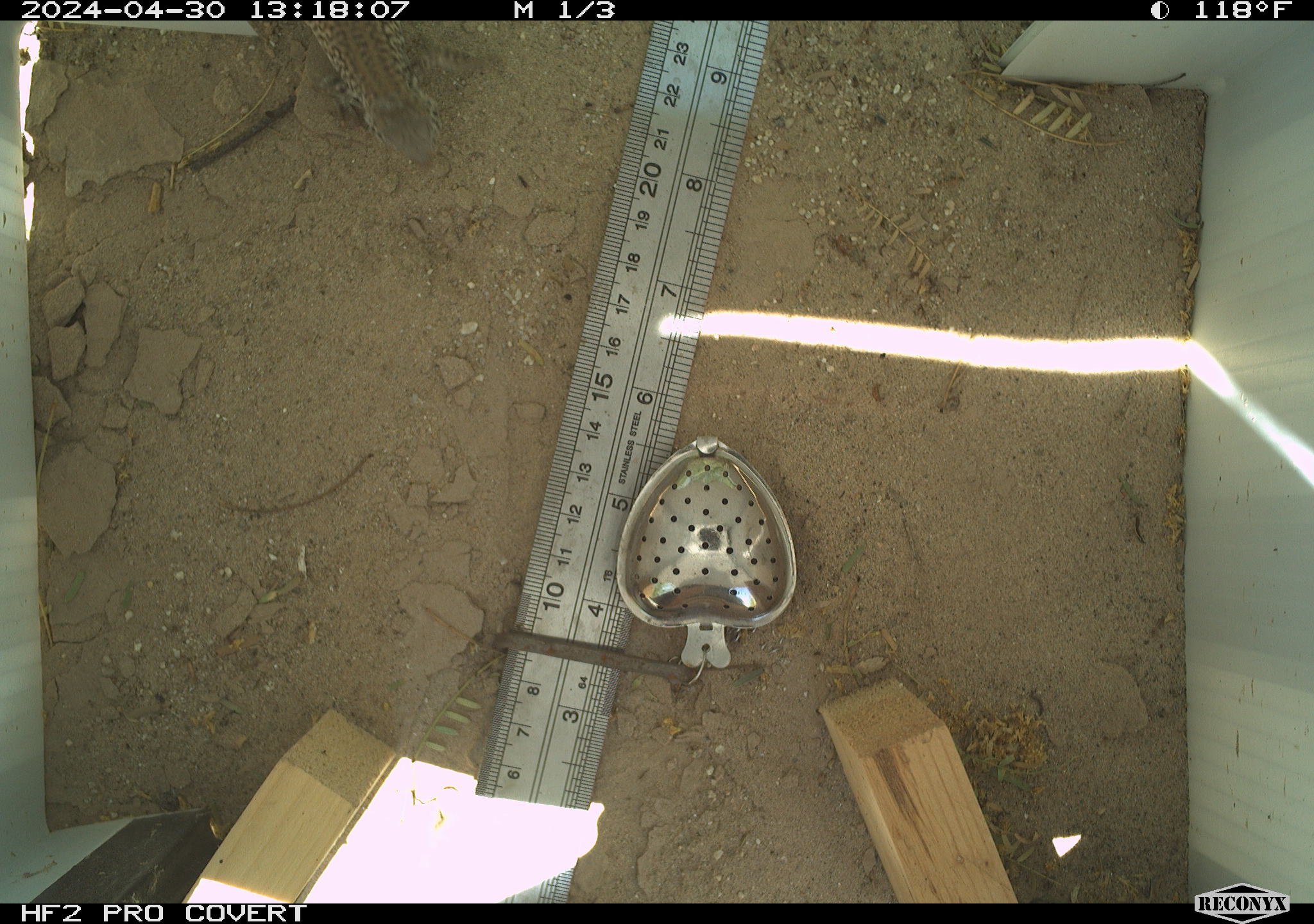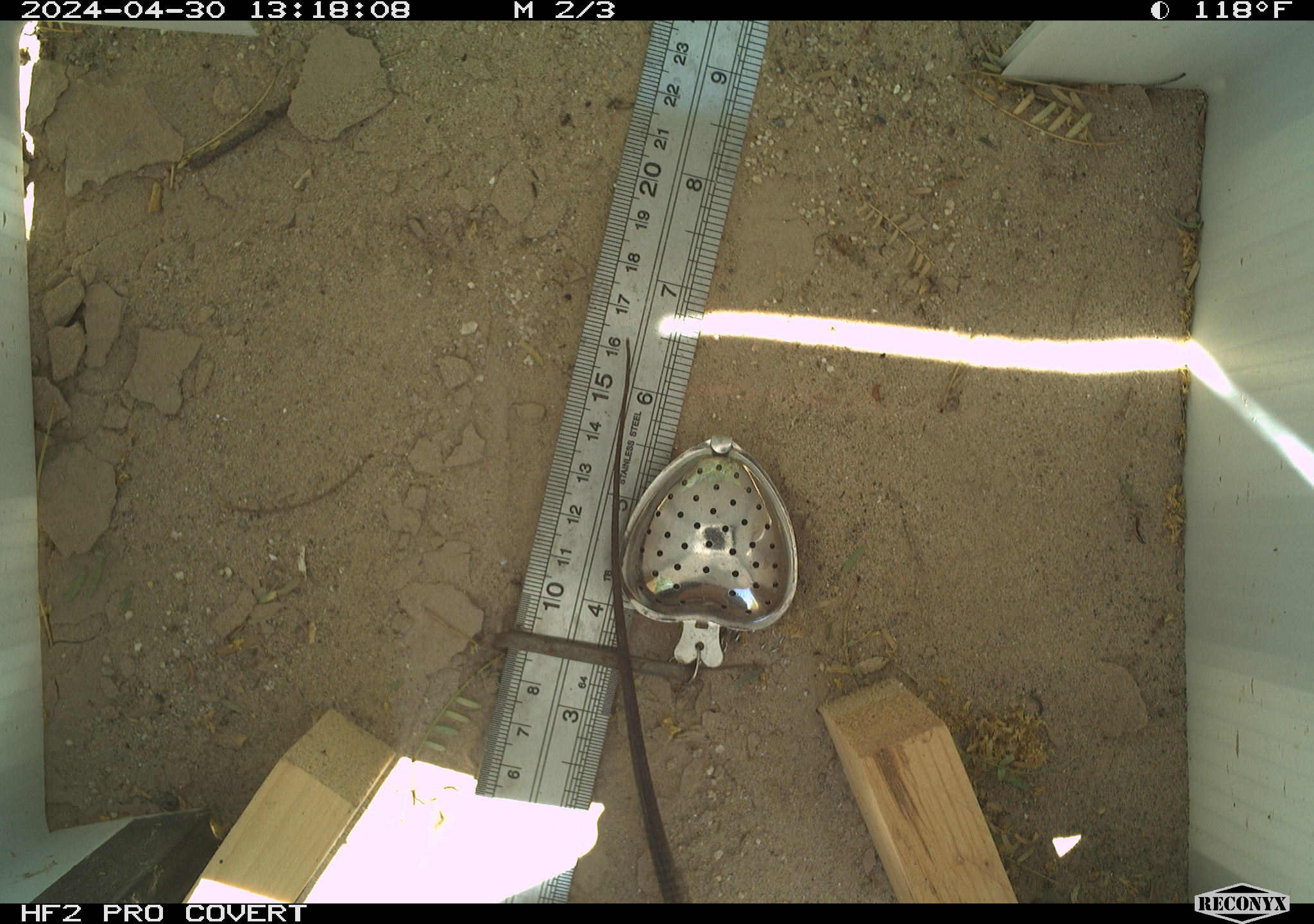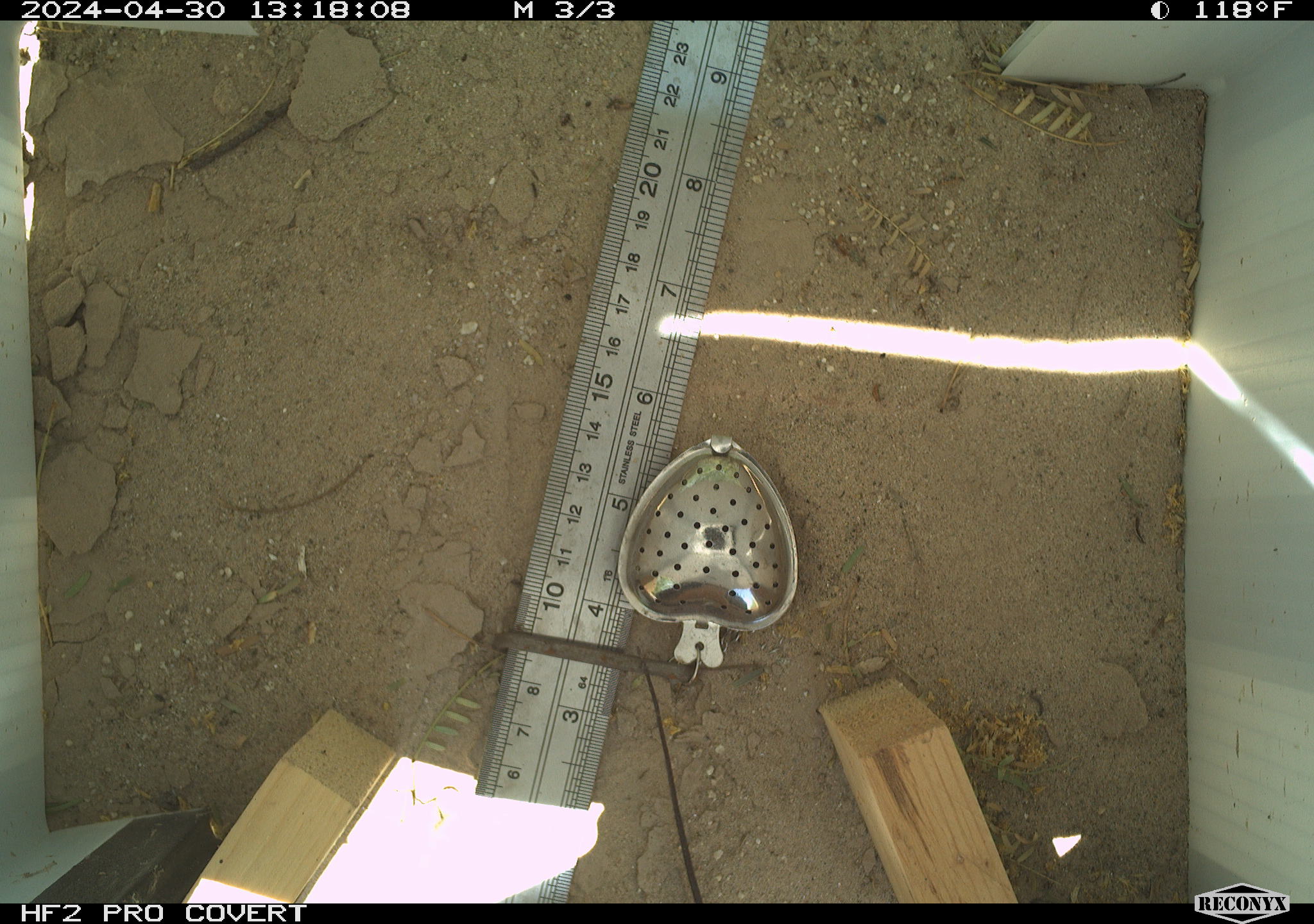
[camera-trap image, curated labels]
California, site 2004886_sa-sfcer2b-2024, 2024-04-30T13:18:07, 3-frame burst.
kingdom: Animalia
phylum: Chordata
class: Reptilia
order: Squamata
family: Teiidae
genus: Aspidoscelis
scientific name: Aspidoscelis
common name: whiptail lizards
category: aspidoscelis species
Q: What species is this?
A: Aspidoscelis species (whiptail lizards) (Aspidoscelis).